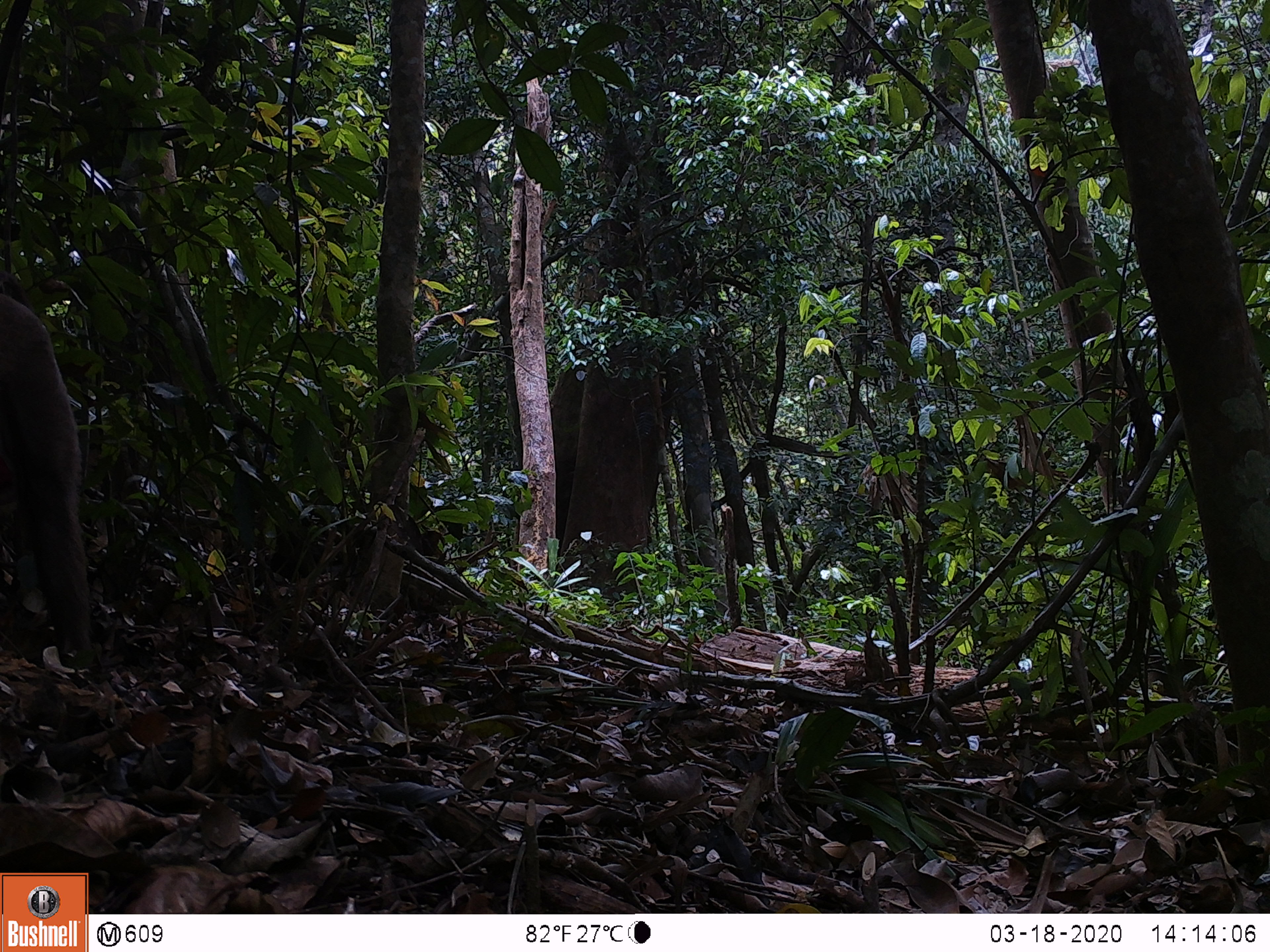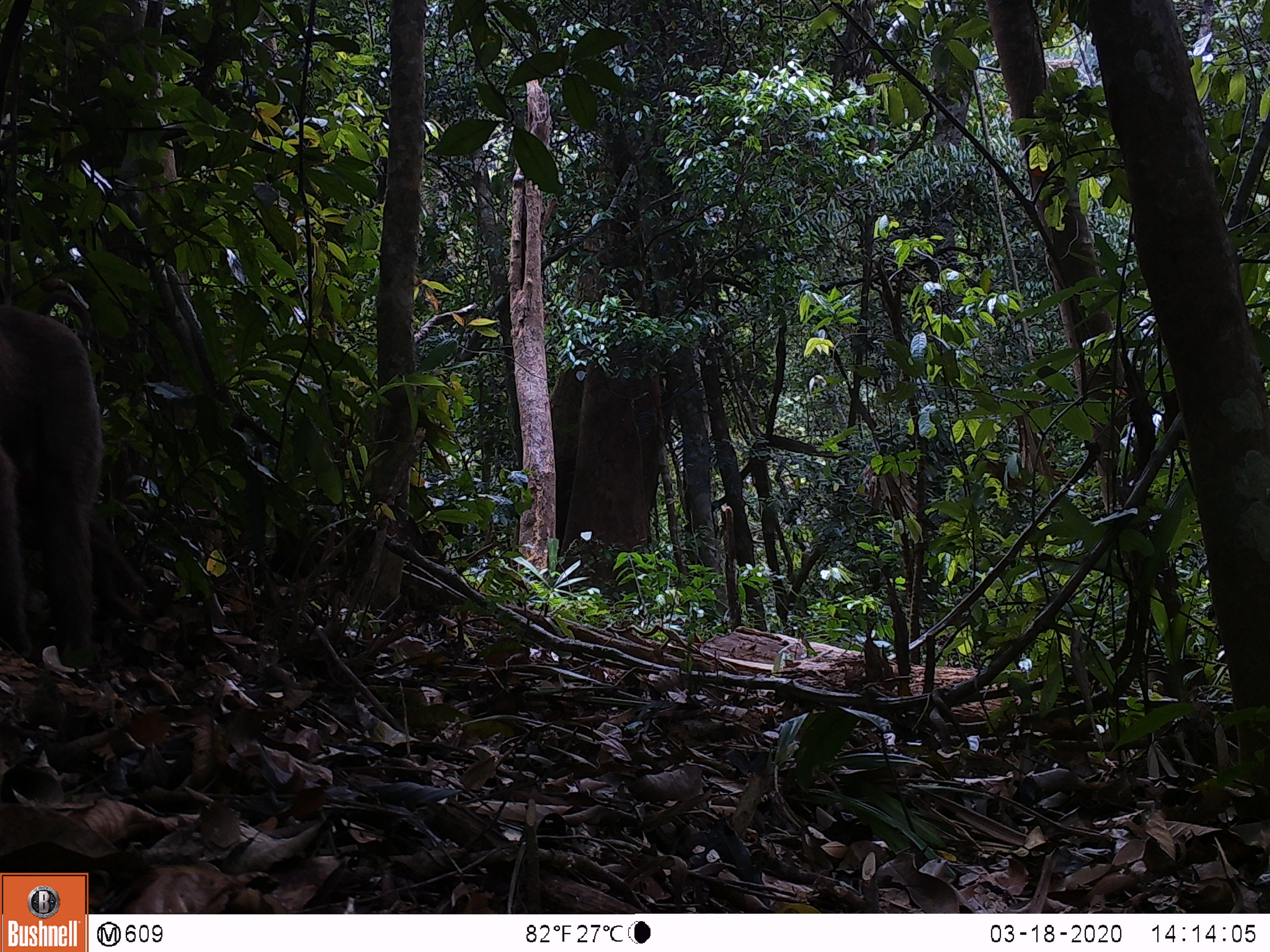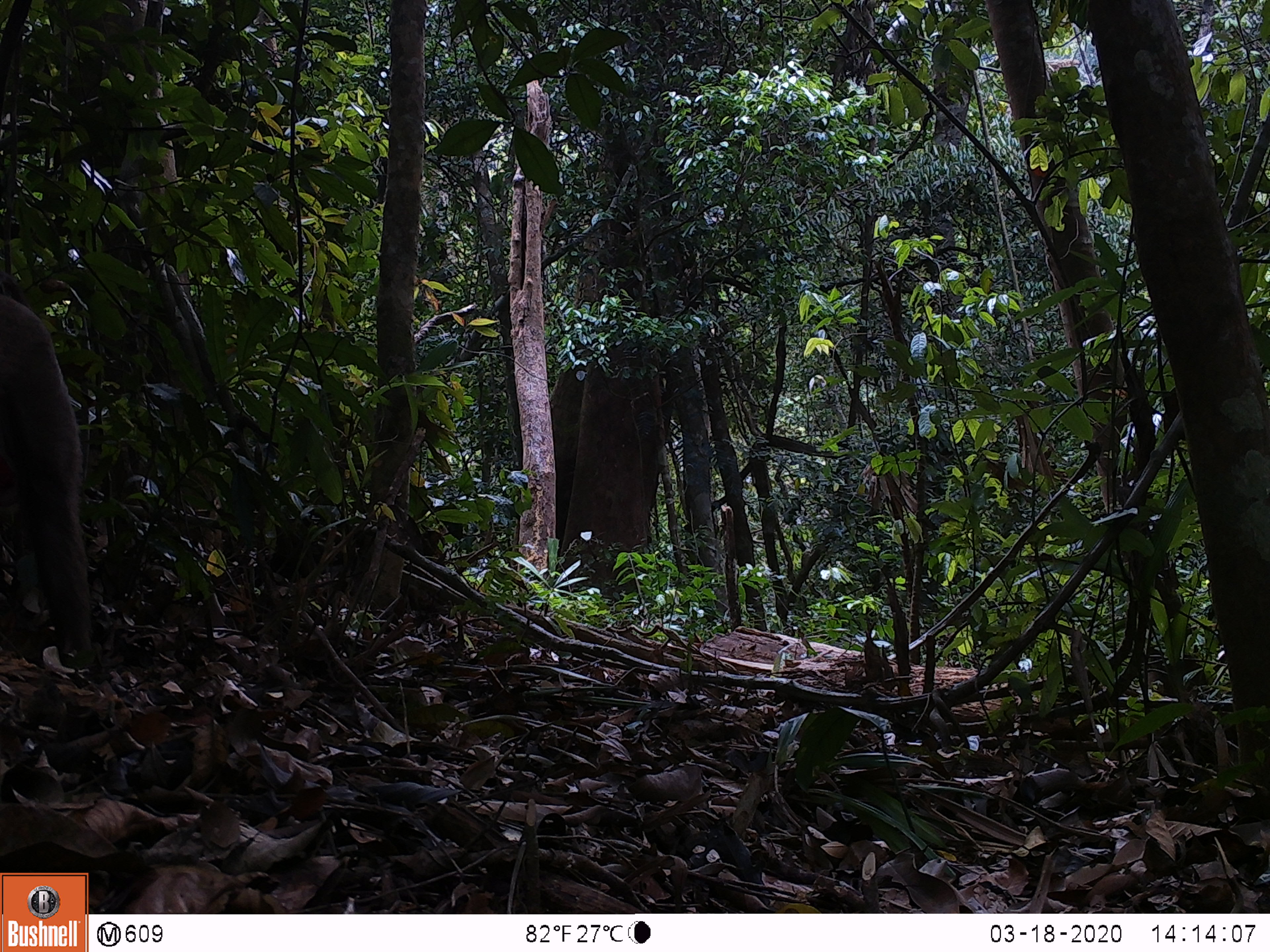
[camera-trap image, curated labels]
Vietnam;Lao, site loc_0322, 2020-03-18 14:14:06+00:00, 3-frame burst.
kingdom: Animalia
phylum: Chordata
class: Mammalia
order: Primates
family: Cercopithecidae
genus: Macaca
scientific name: Macaca nemestrina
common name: pig-tailed macaque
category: pig tailed macaque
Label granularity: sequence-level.